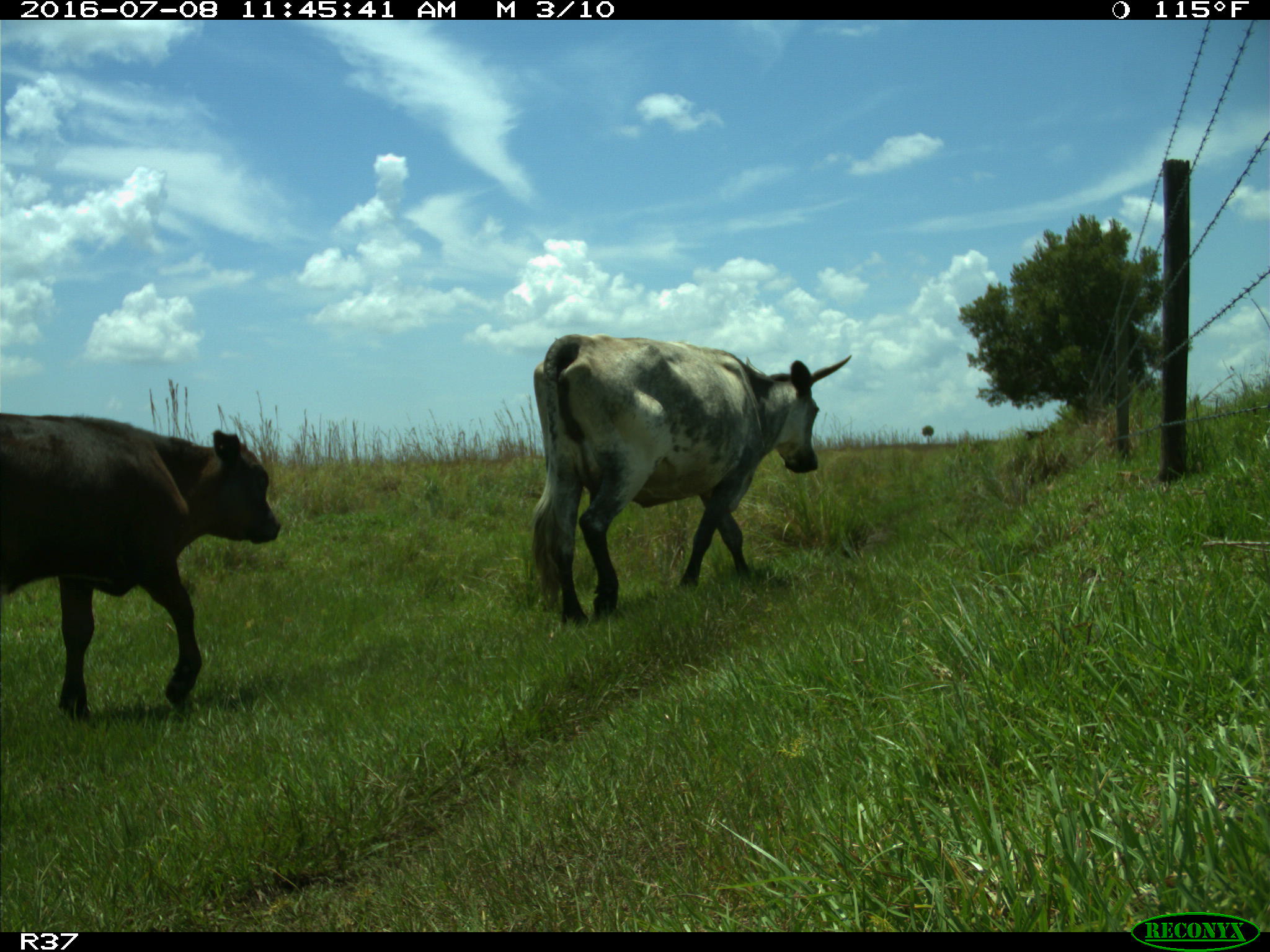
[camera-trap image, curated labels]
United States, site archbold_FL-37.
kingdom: Animalia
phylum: Chordata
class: Mammalia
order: Artiodactyla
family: Bovidae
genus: Bos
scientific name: Bos taurus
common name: domestic cow